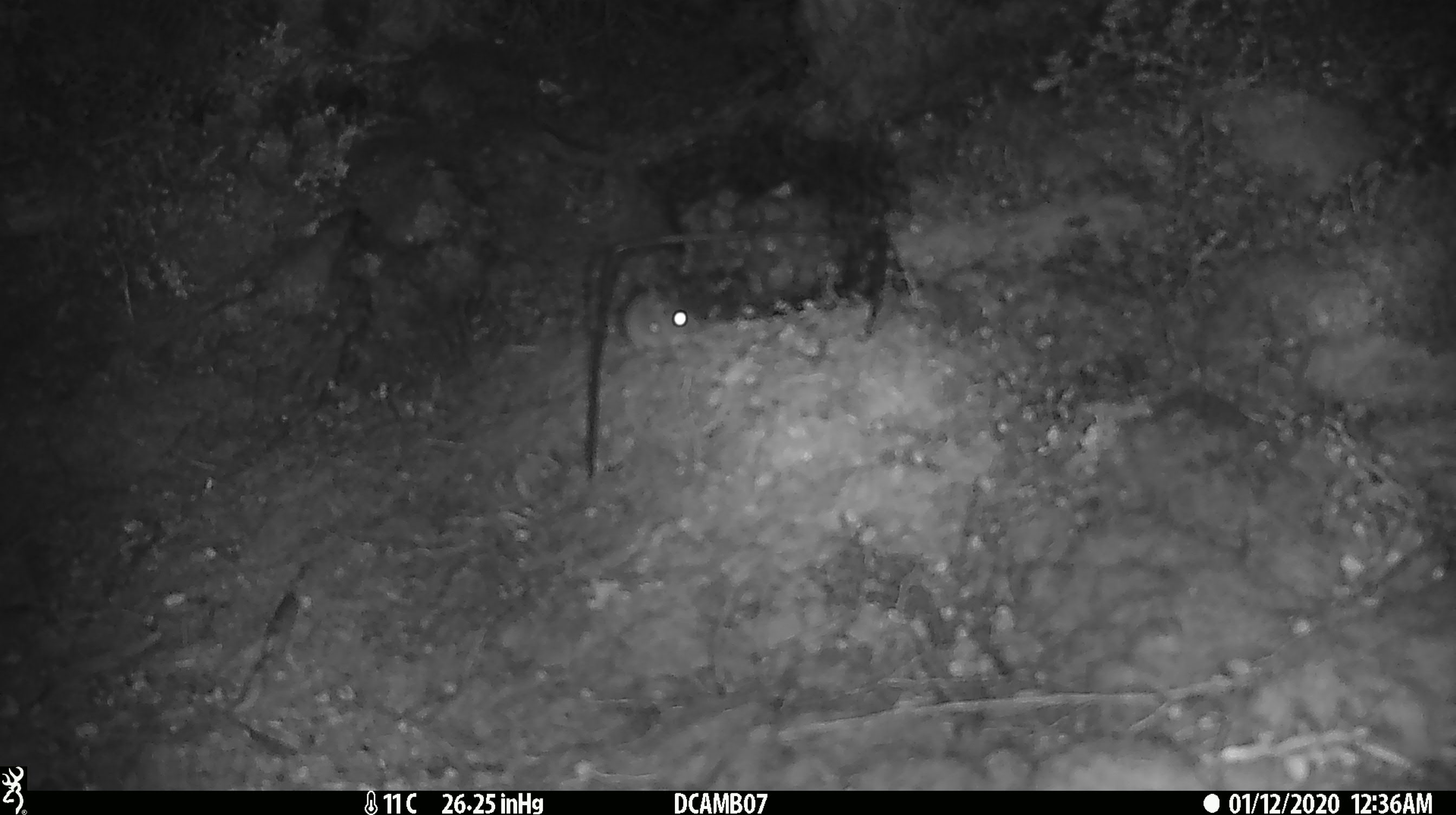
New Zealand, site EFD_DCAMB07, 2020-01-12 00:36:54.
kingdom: Animalia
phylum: Chordata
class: Mammalia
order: Rodentia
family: Muridae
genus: Mus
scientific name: Mus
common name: mouse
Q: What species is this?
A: Mouse (Mus).